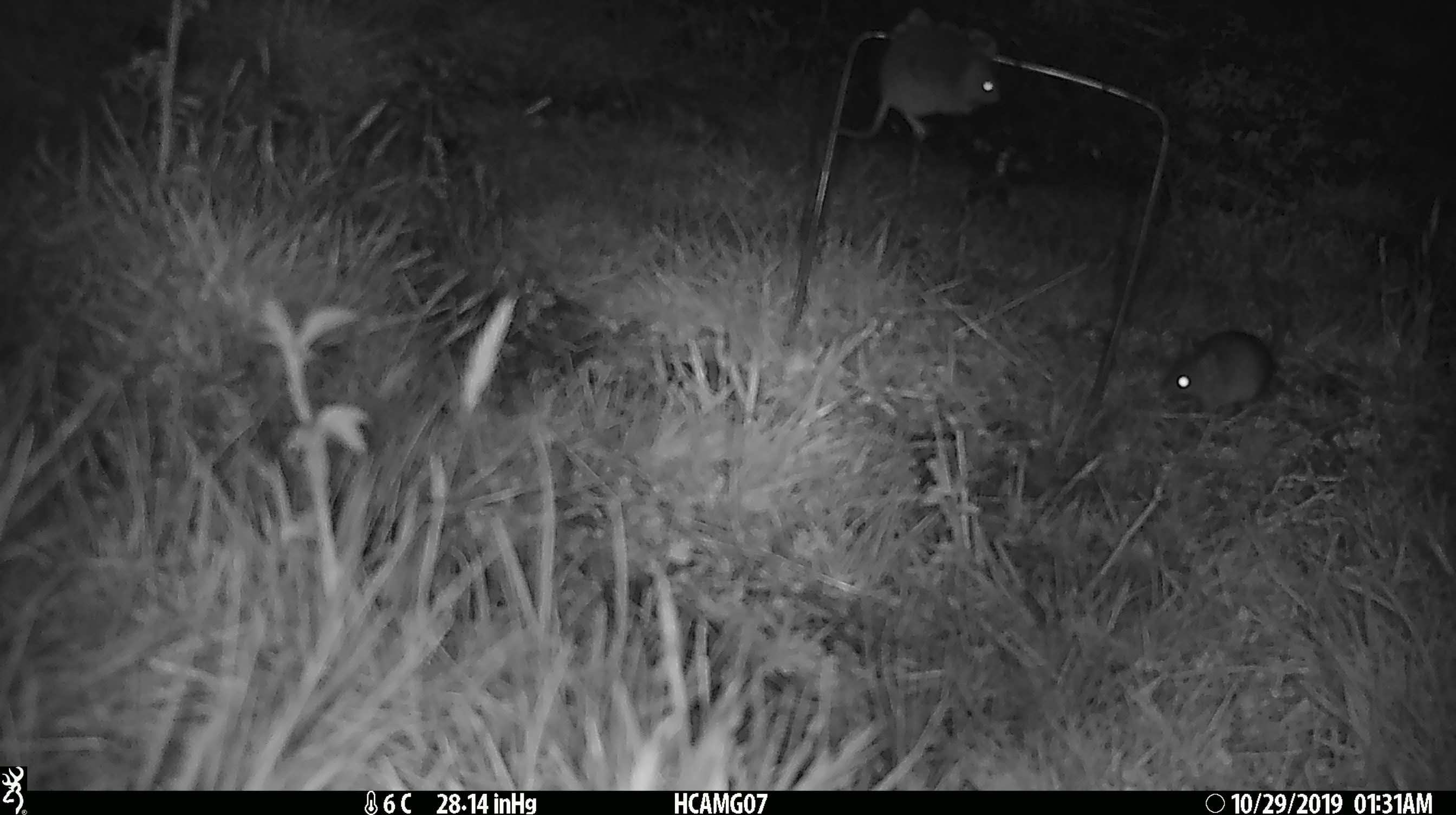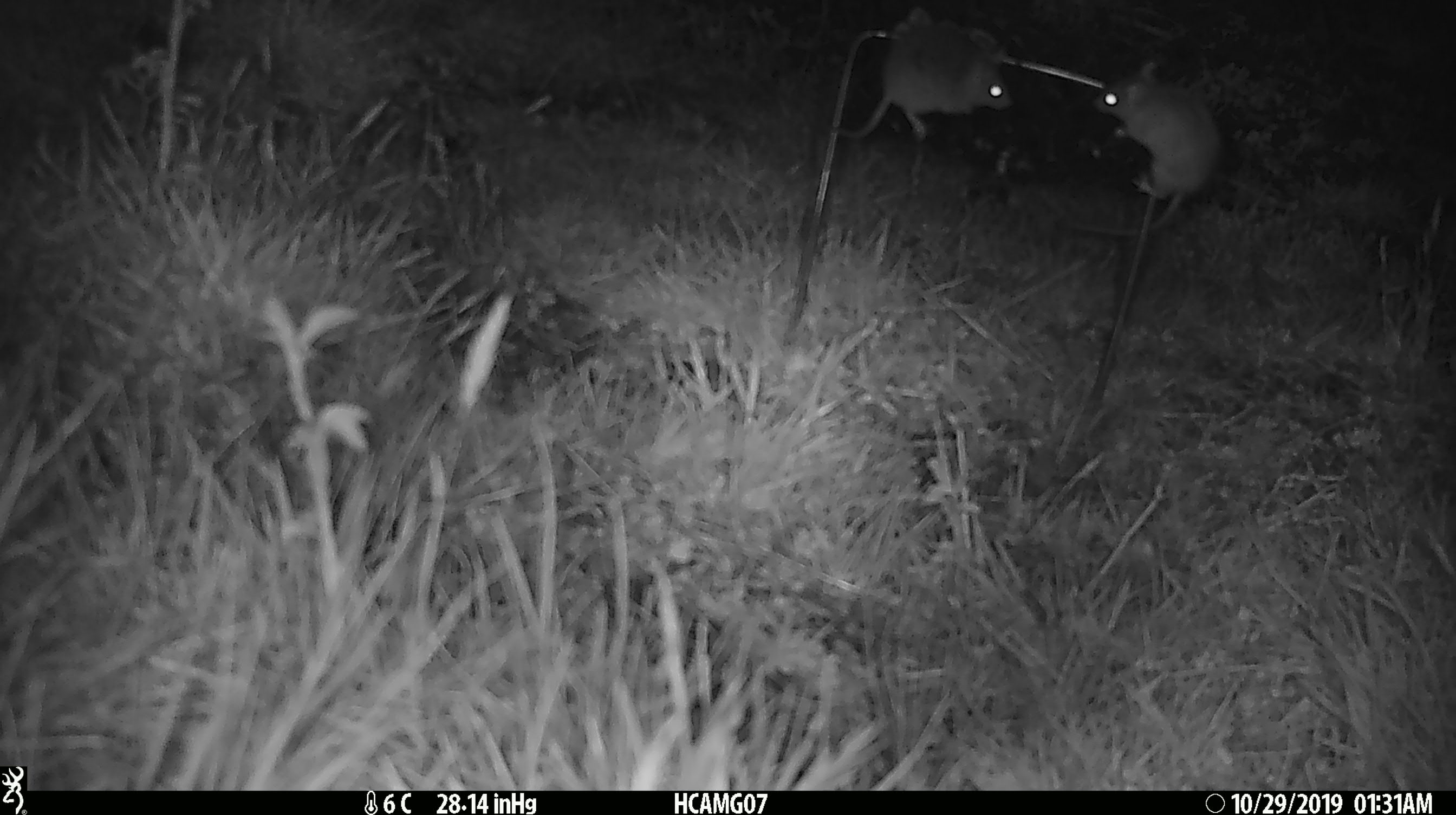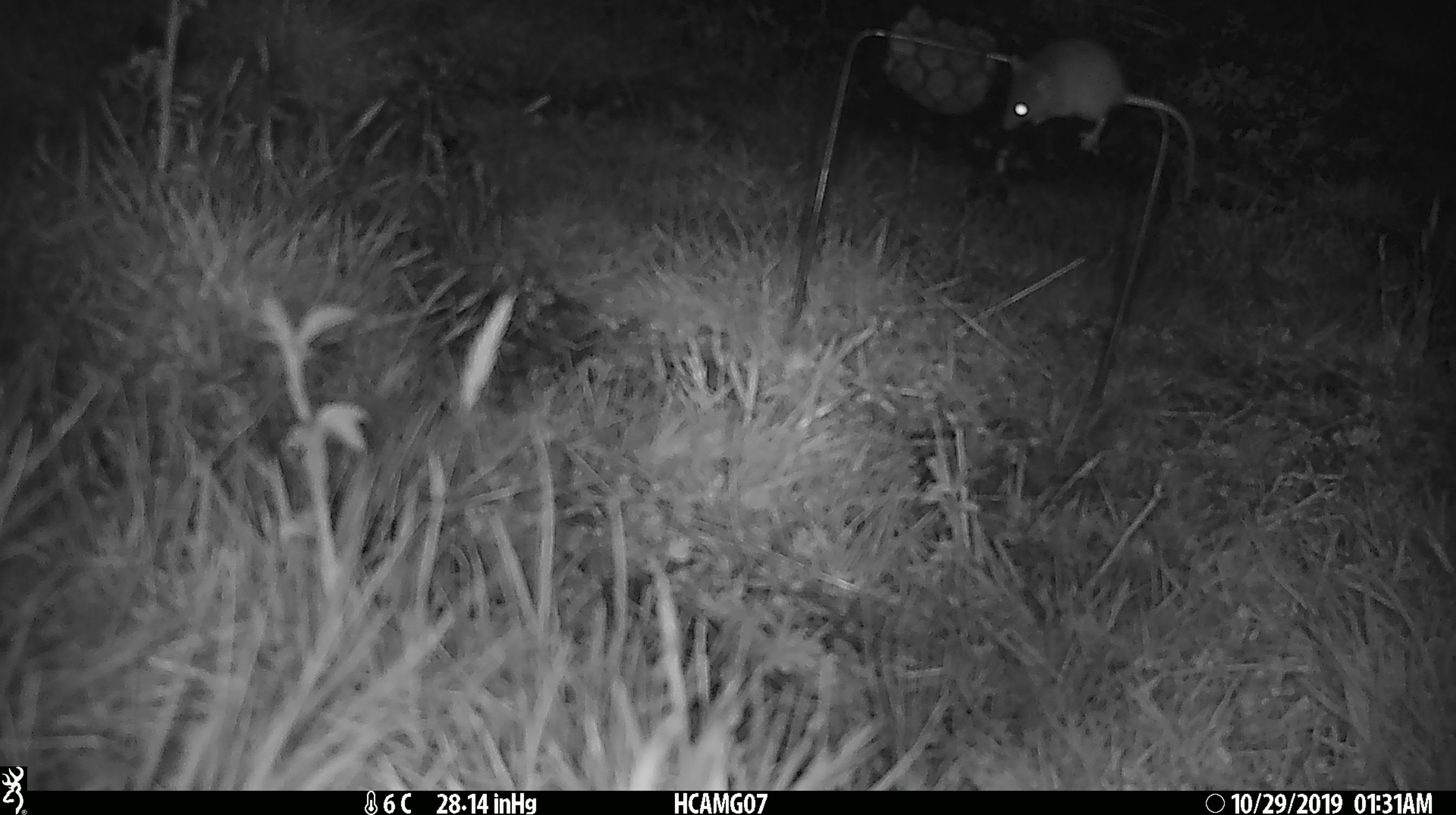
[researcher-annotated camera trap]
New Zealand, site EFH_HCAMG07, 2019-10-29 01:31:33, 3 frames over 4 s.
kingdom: Animalia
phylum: Chordata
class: Mammalia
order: Rodentia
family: Muridae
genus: Mus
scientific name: Mus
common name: mouse